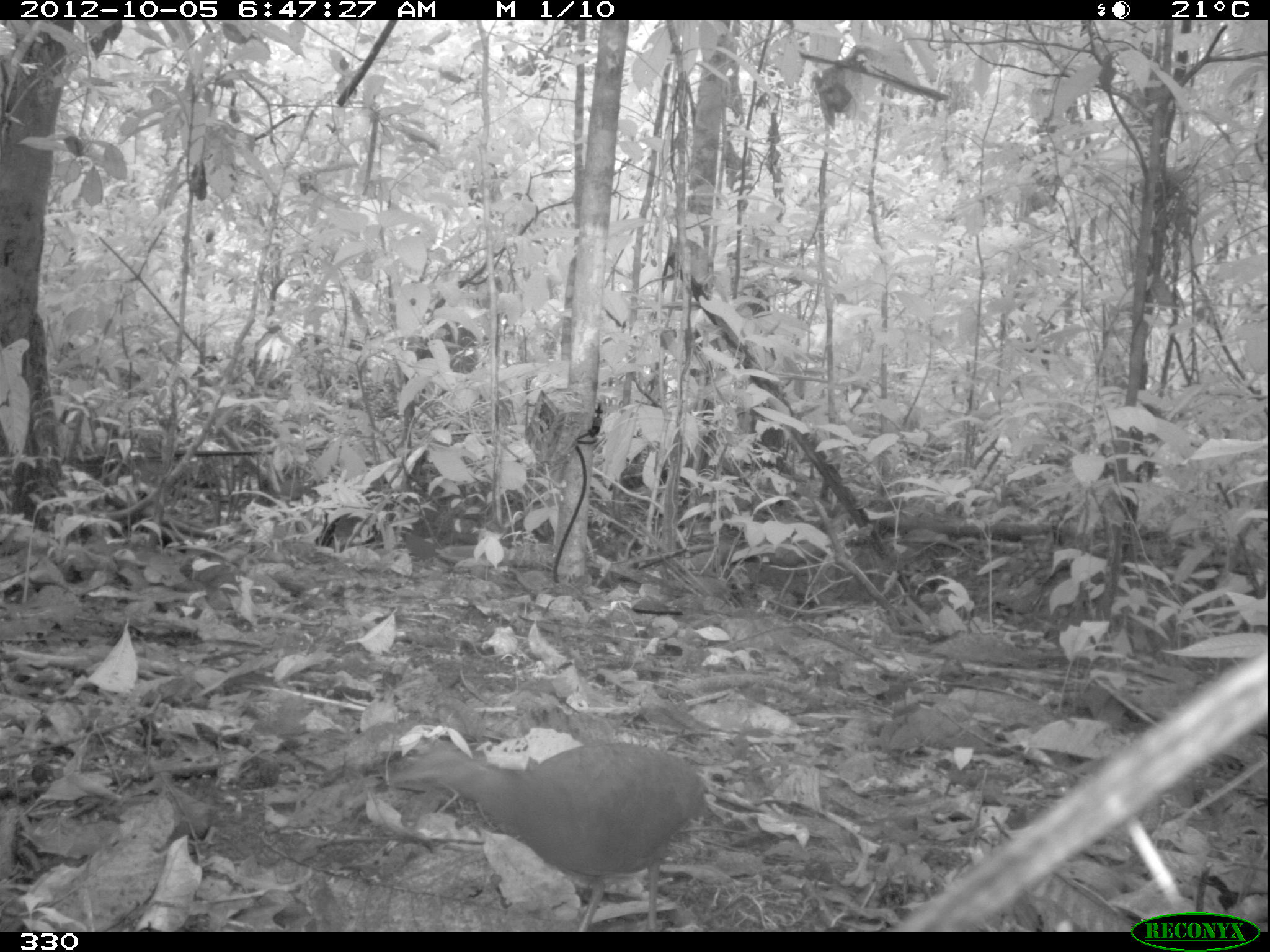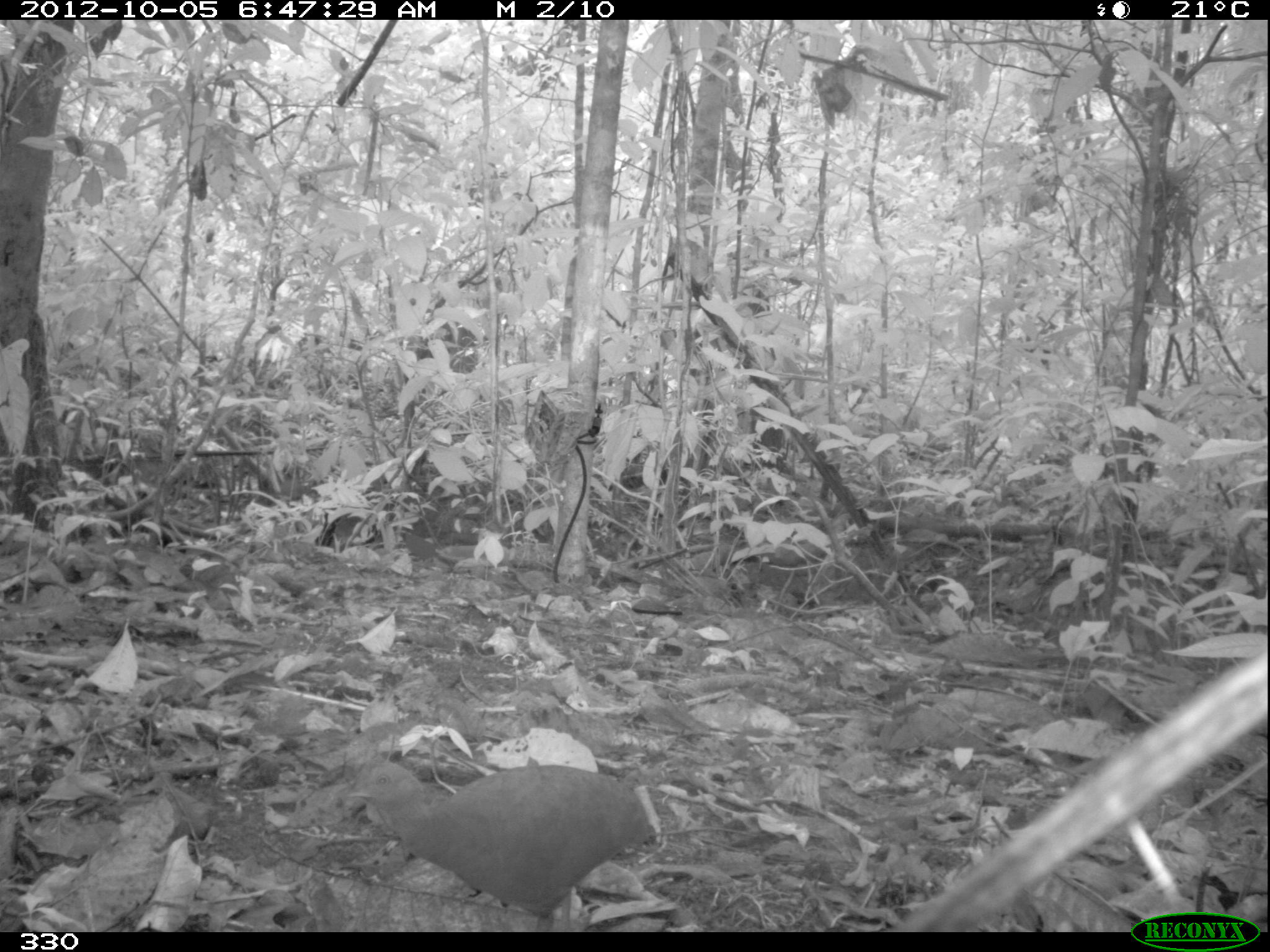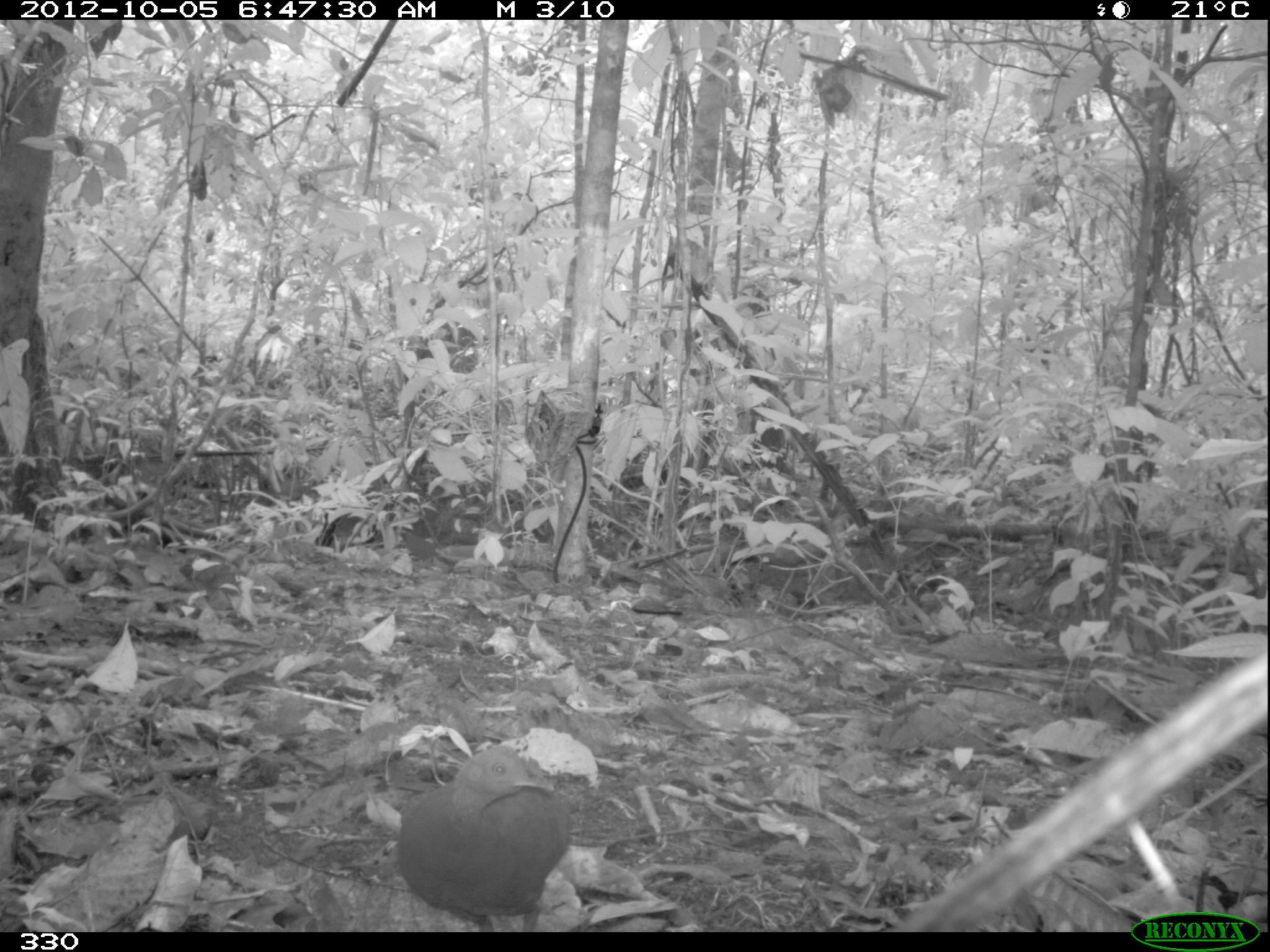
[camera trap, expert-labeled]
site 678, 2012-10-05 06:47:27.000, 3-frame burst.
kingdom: Animalia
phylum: Chordata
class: Aves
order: Galliformes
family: Phasianidae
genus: Alectoris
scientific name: Alectoris rufa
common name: red-legged partridge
Alectoris rufa (red-legged partridge).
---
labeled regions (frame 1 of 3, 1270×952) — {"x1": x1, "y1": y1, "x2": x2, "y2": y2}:
alectoris rufa: {"x1": 386, "y1": 738, "x2": 706, "y2": 930}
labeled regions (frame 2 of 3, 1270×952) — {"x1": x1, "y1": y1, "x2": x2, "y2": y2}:
alectoris rufa: {"x1": 345, "y1": 759, "x2": 655, "y2": 931}